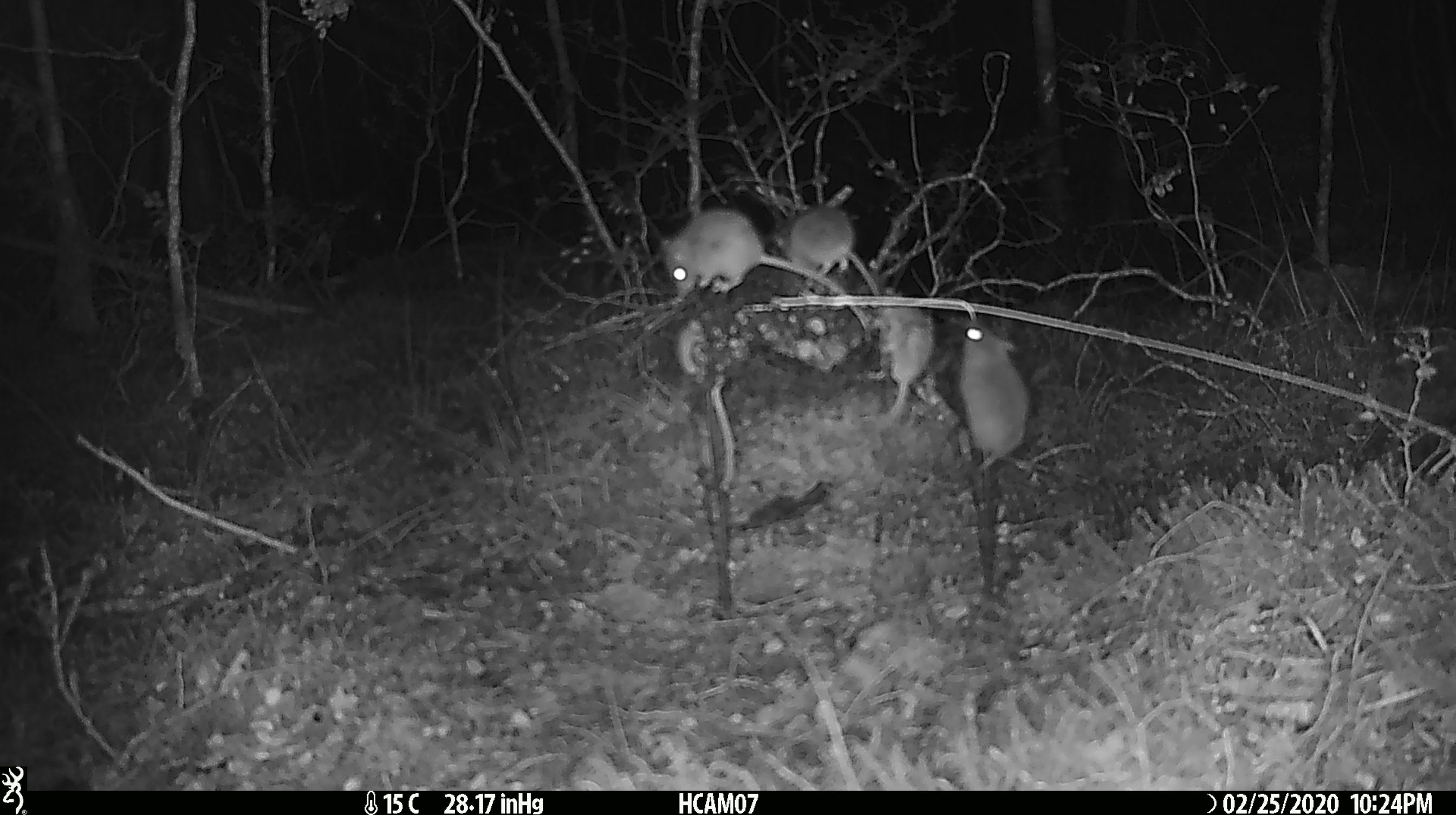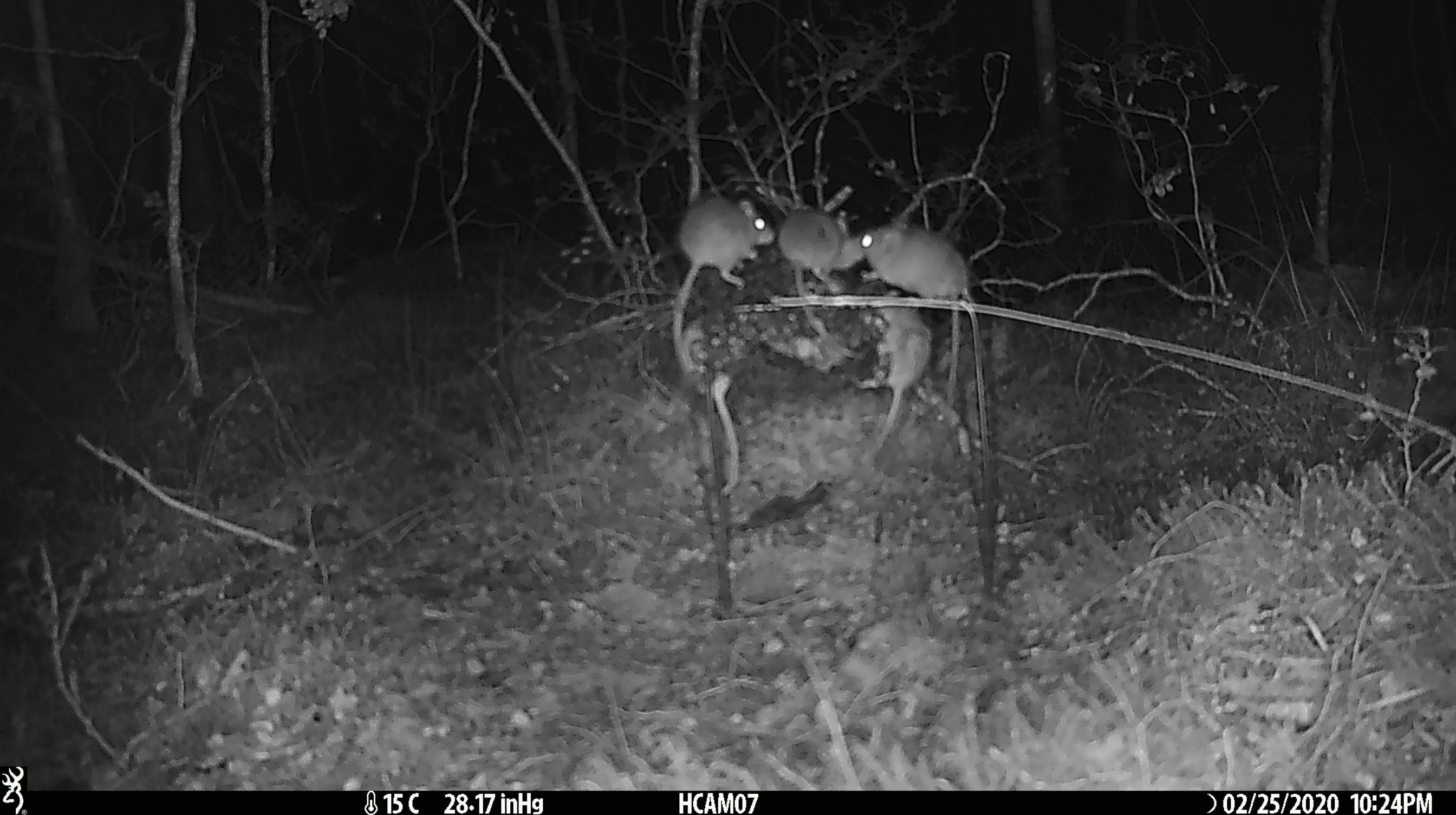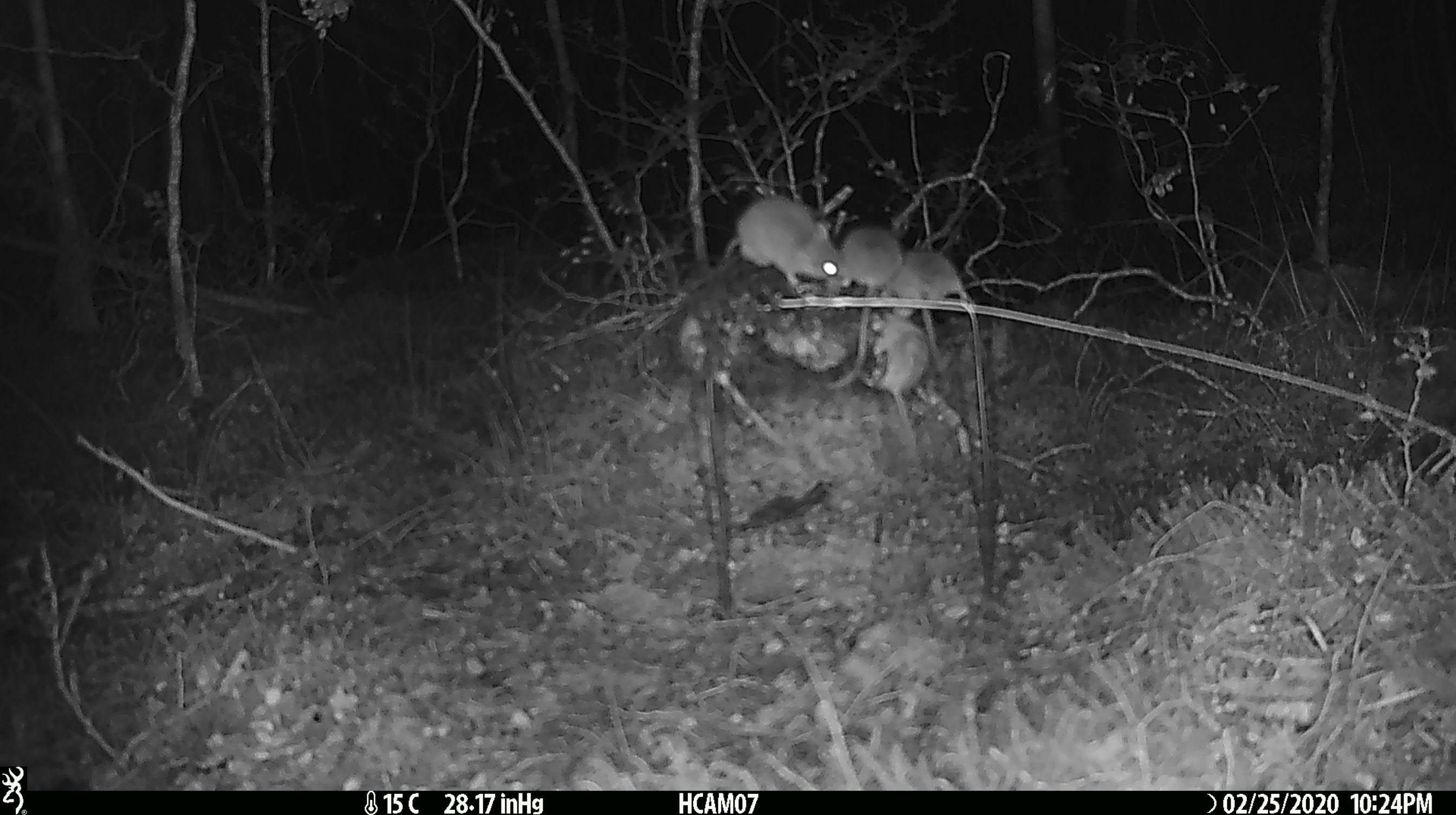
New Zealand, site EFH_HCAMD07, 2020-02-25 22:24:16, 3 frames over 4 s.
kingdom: Animalia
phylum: Chordata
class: Mammalia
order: Rodentia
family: Muridae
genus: Mus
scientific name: Mus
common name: mouse